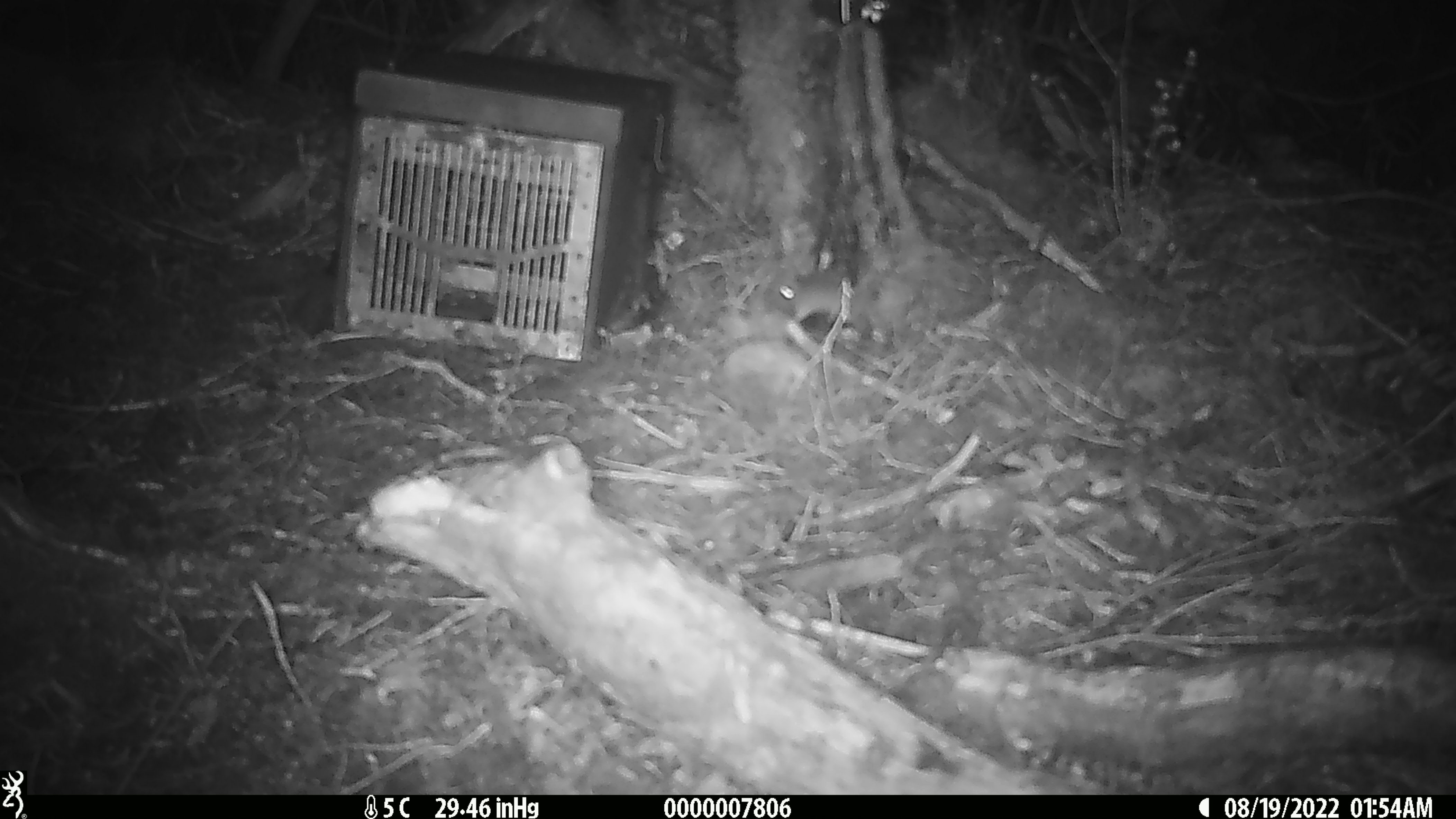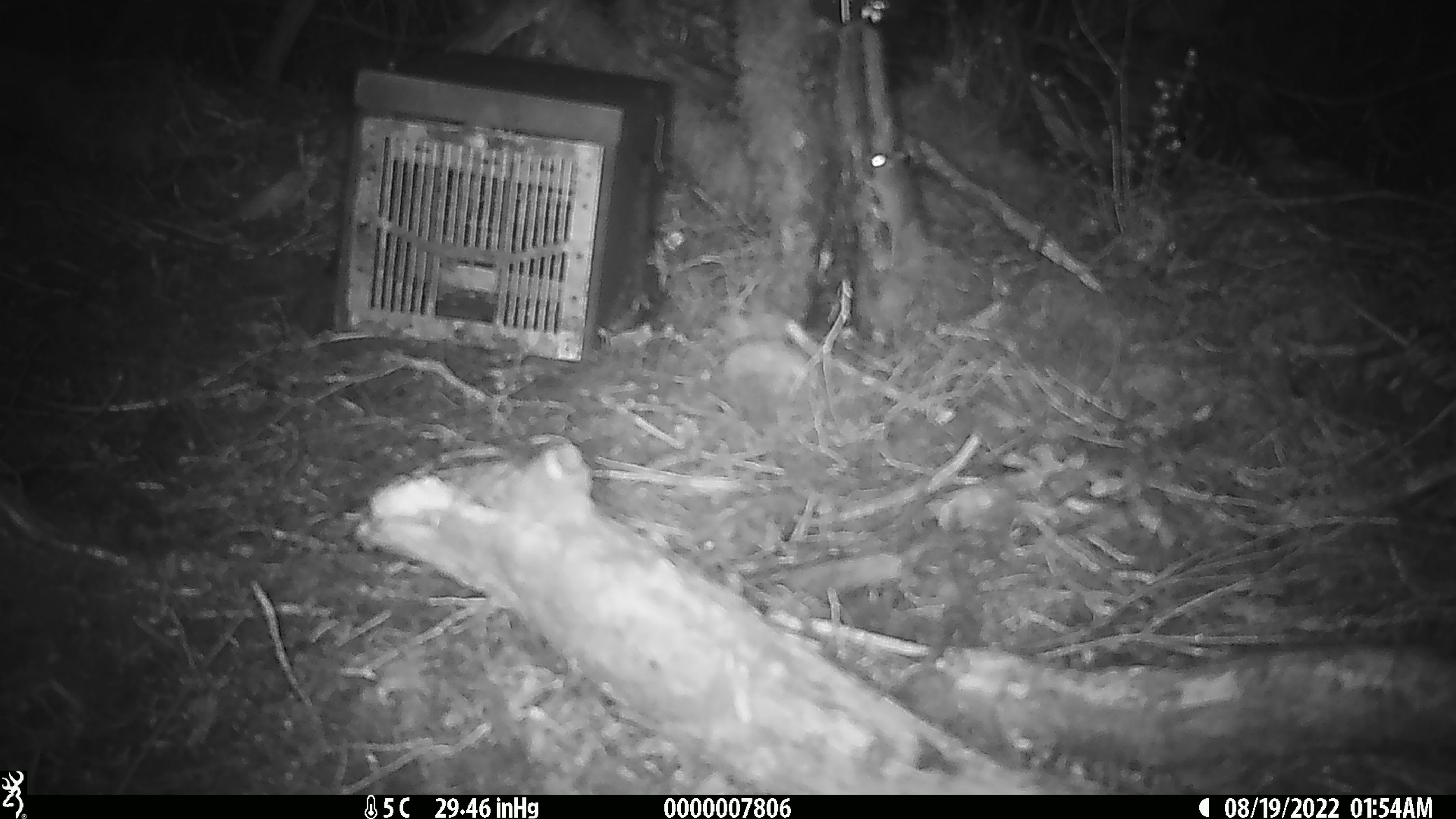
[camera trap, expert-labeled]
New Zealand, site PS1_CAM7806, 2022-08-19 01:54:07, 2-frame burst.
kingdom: Animalia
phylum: Chordata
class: Mammalia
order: Rodentia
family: Muridae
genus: Mus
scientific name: Mus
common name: mouse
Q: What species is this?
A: Mouse (Mus).